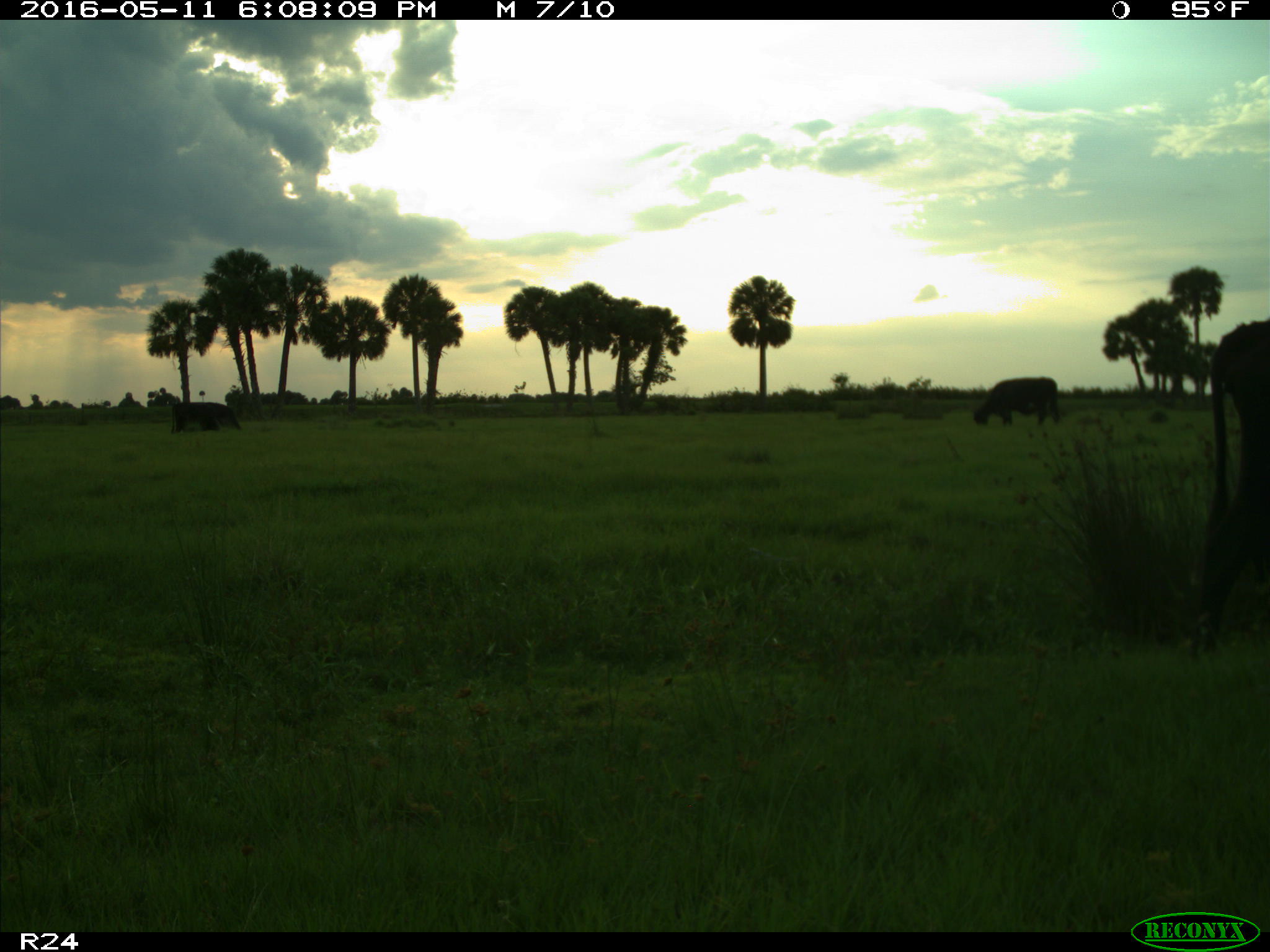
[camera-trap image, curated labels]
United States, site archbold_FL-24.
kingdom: Animalia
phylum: Chordata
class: Mammalia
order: Artiodactyla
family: Bovidae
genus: Bos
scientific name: Bos taurus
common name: domestic cow